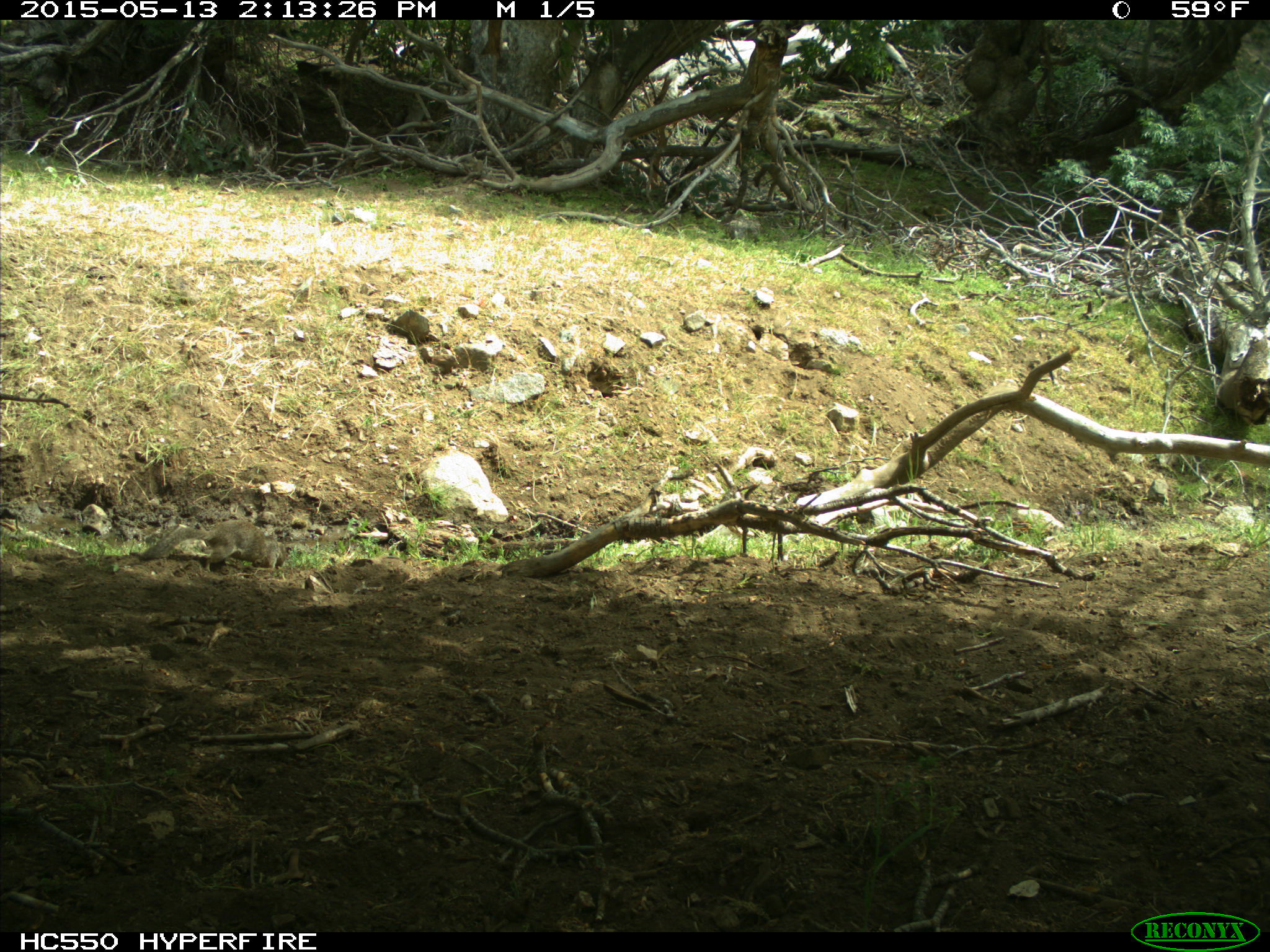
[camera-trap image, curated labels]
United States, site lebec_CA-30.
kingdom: Animalia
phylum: Chordata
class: Mammalia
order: Rodentia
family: Sciuridae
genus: Otospermophilus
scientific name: Otospermophilus beecheyi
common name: california ground squirrel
Otospermophilus beecheyi (california ground squirrel).